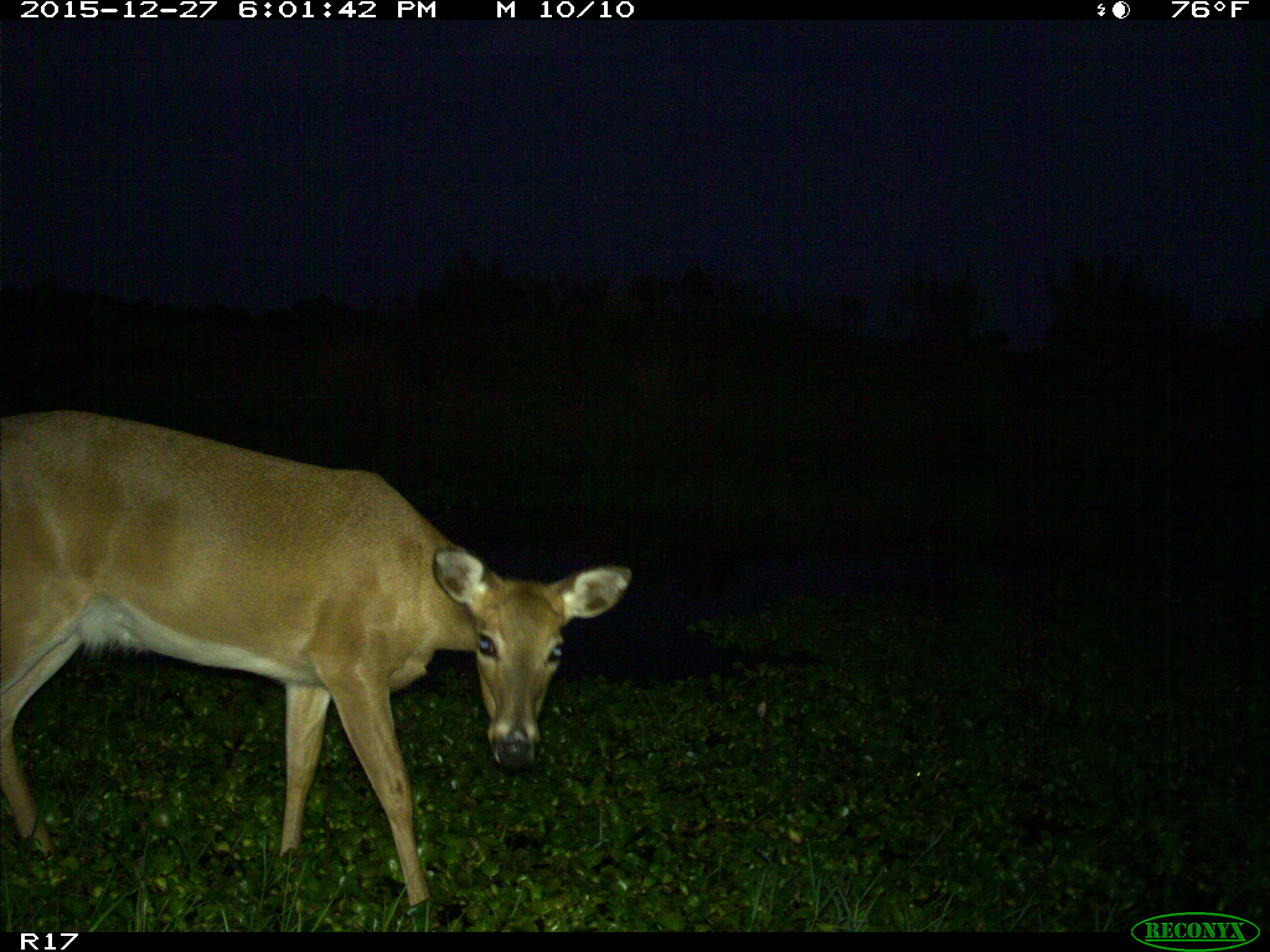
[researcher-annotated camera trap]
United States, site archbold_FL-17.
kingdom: Animalia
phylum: Chordata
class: Mammalia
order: Artiodactyla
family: Cervidae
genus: Odocoileus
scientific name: Odocoileus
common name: deer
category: unidentified deer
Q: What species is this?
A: Unidentified deer (deer) (Odocoileus).